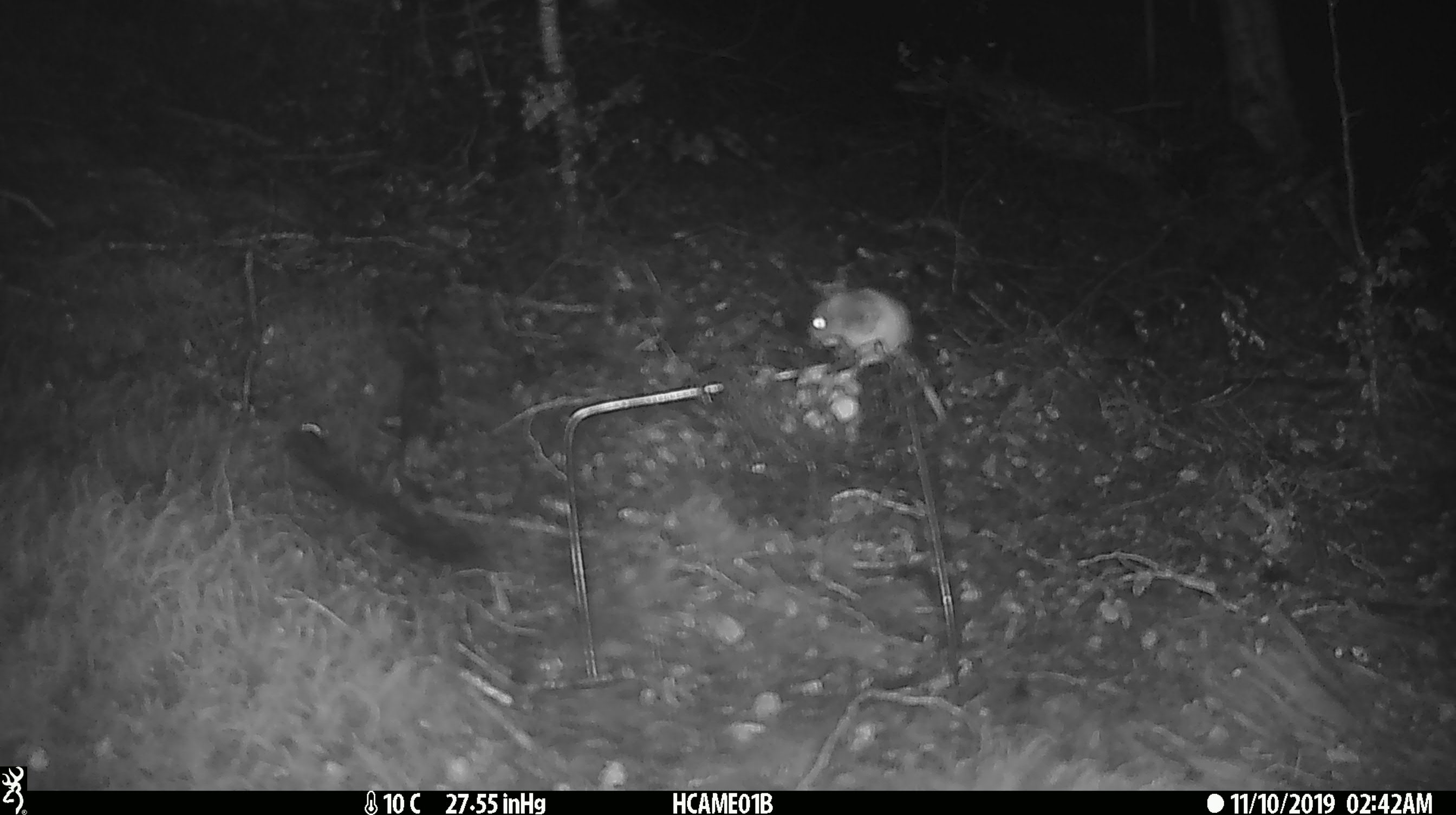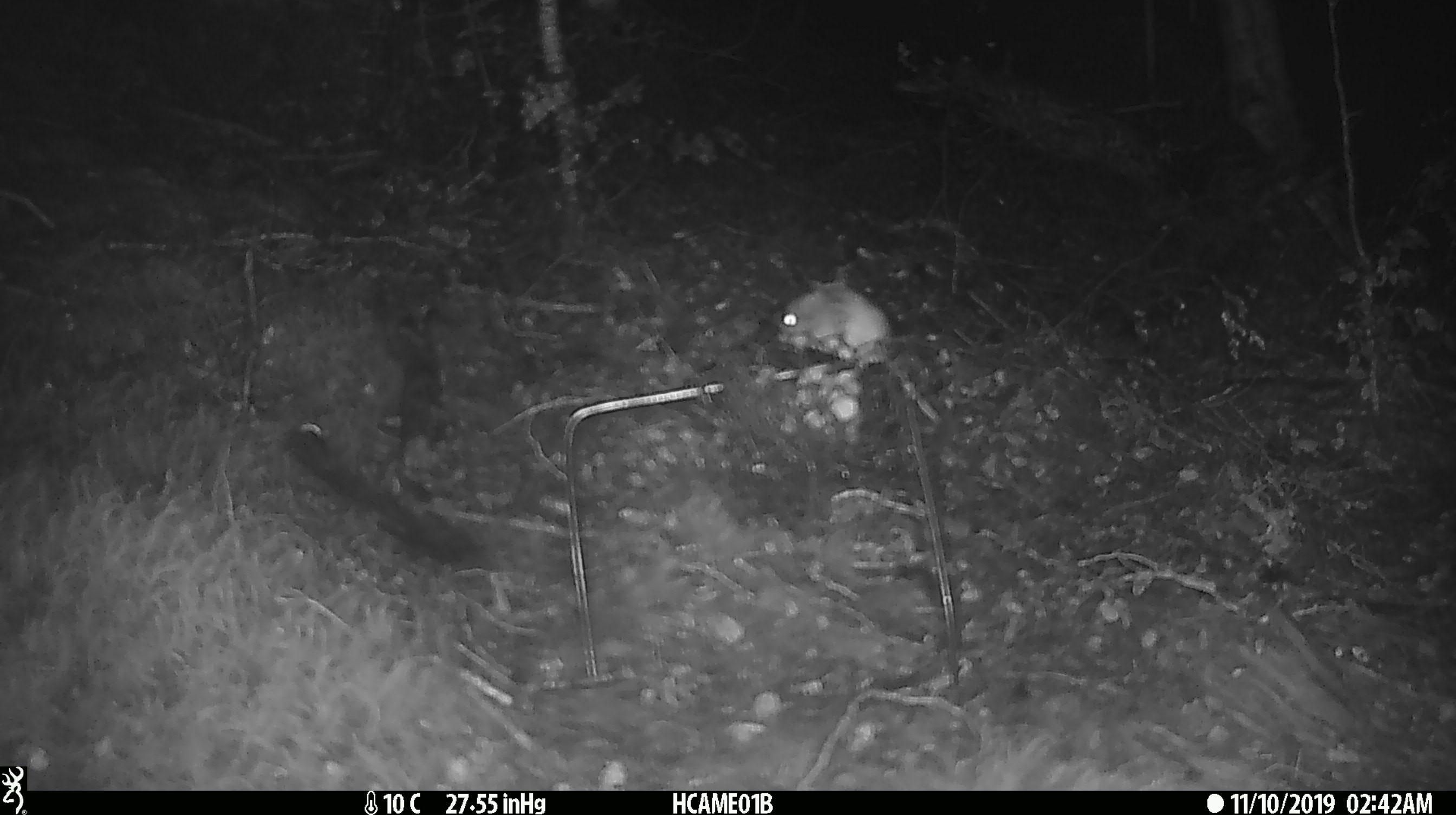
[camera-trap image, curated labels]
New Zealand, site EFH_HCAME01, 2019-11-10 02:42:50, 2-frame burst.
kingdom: Animalia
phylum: Chordata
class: Mammalia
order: Rodentia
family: Muridae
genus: Mus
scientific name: Mus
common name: mouse